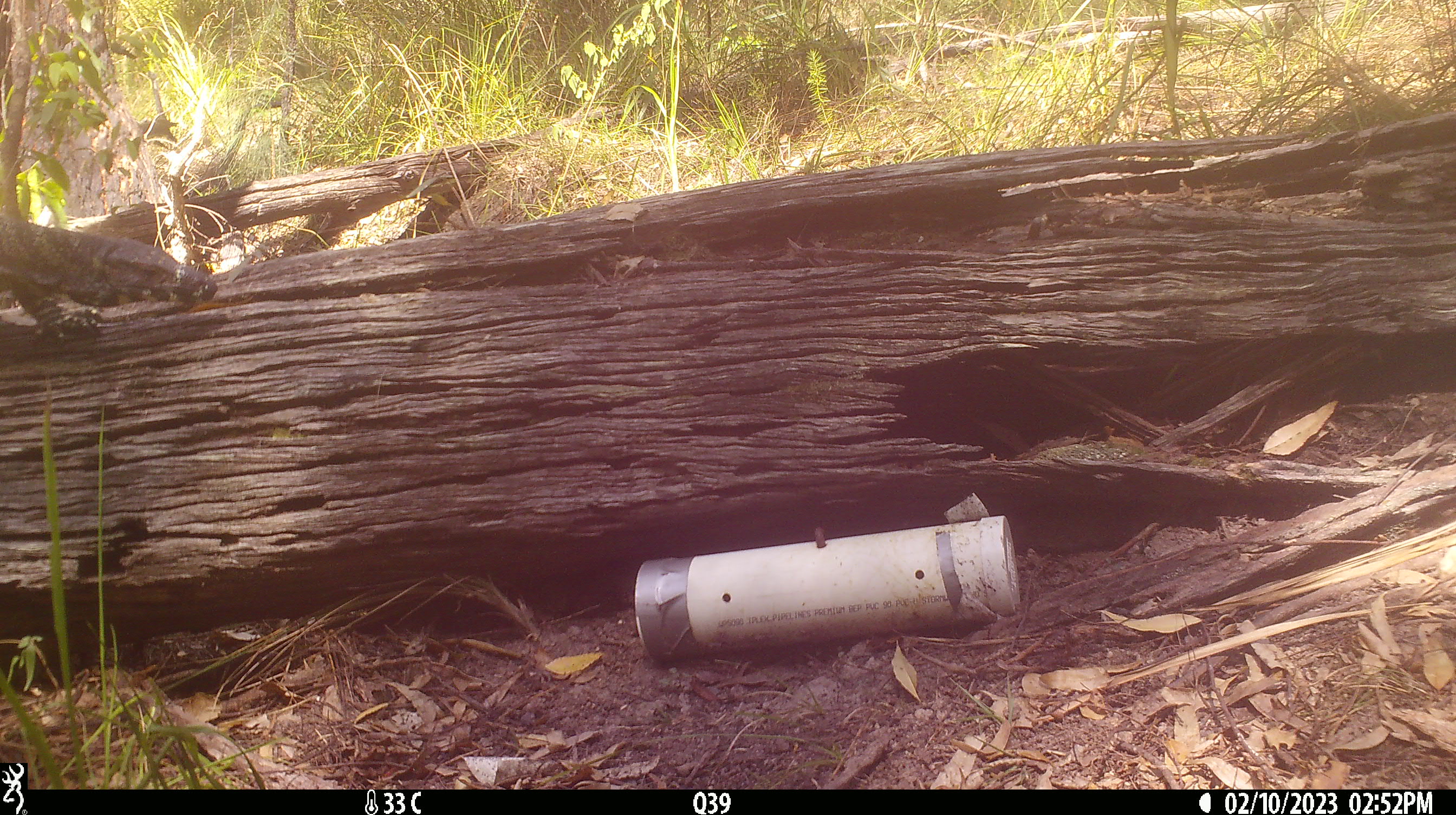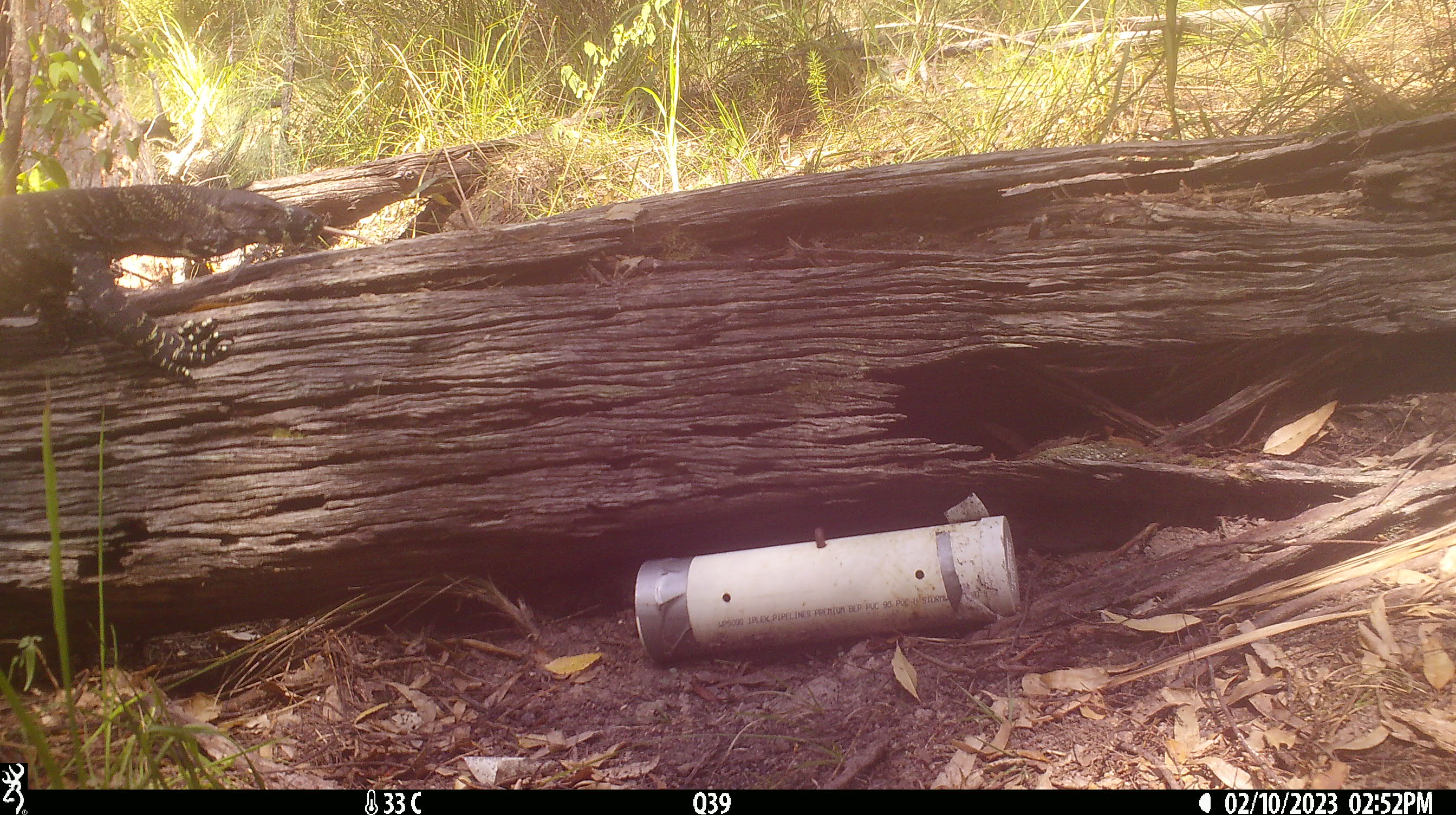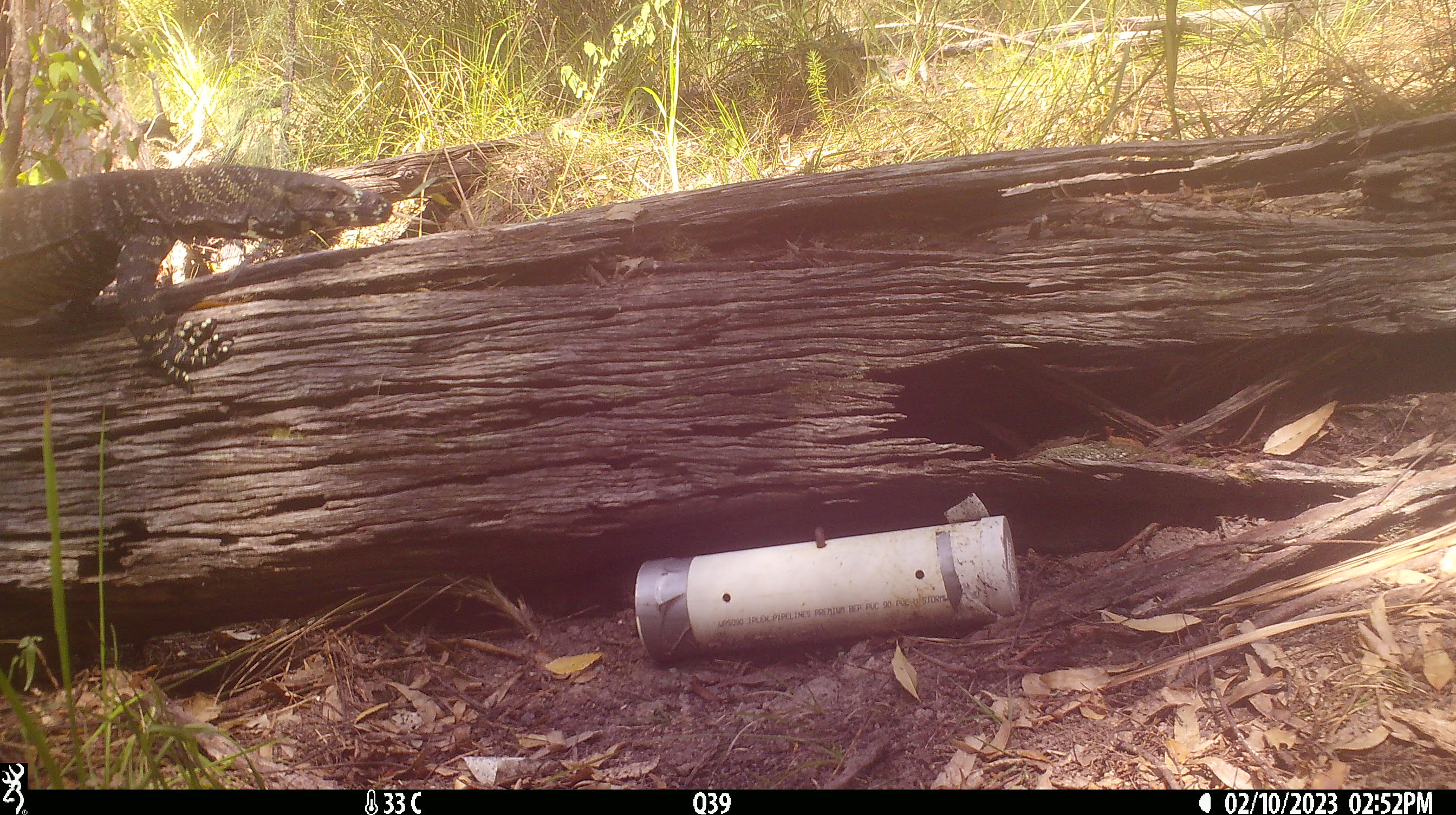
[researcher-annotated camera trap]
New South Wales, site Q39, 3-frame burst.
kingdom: Animalia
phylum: Chordata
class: Reptilia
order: Squamata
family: Varanidae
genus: Varanus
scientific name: Varanus varius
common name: lace monitor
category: goanna